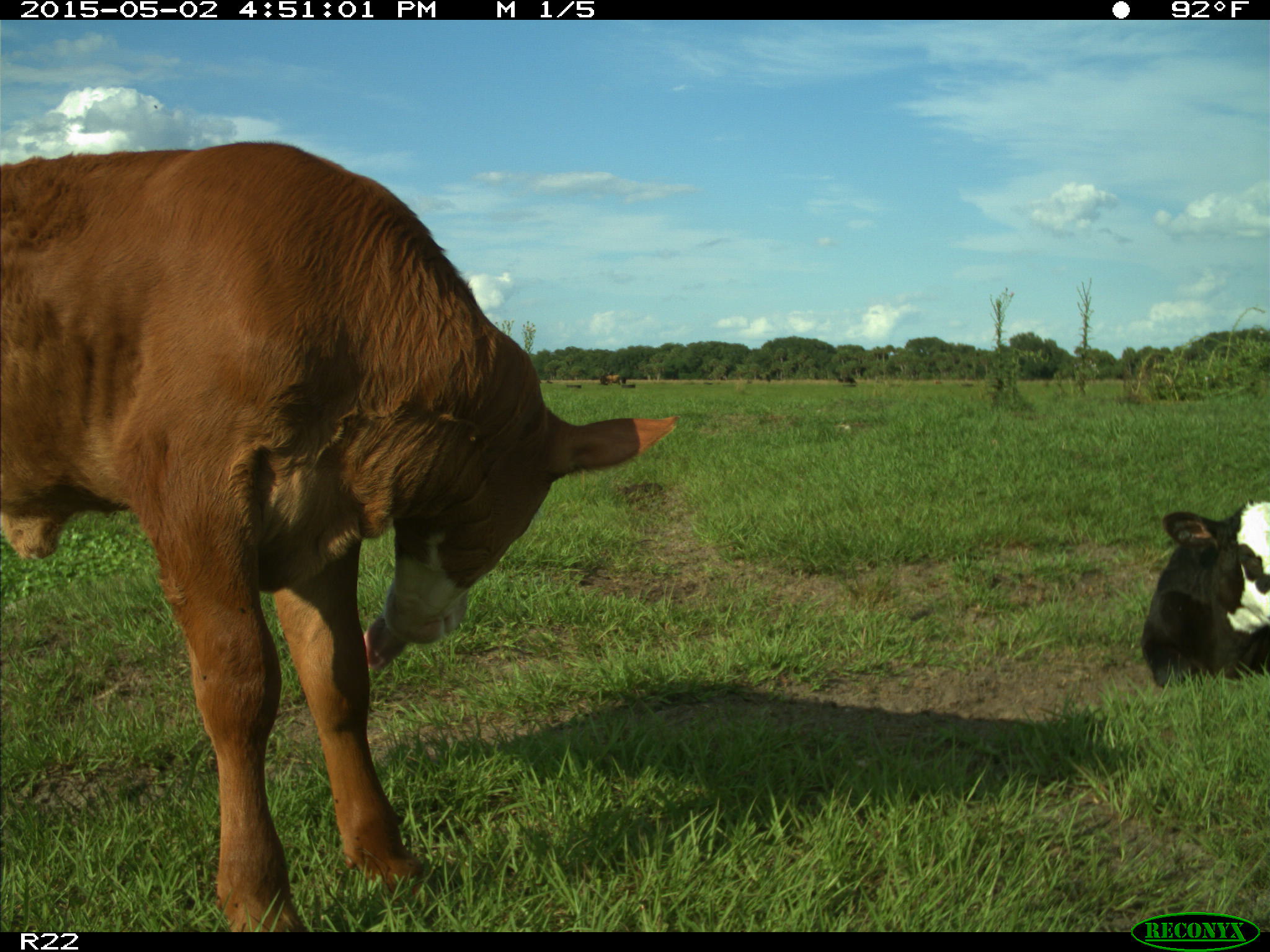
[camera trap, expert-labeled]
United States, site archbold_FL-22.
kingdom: Animalia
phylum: Chordata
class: Mammalia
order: Artiodactyla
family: Bovidae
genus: Bos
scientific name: Bos taurus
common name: domestic cow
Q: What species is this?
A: Bos taurus (domestic cow).